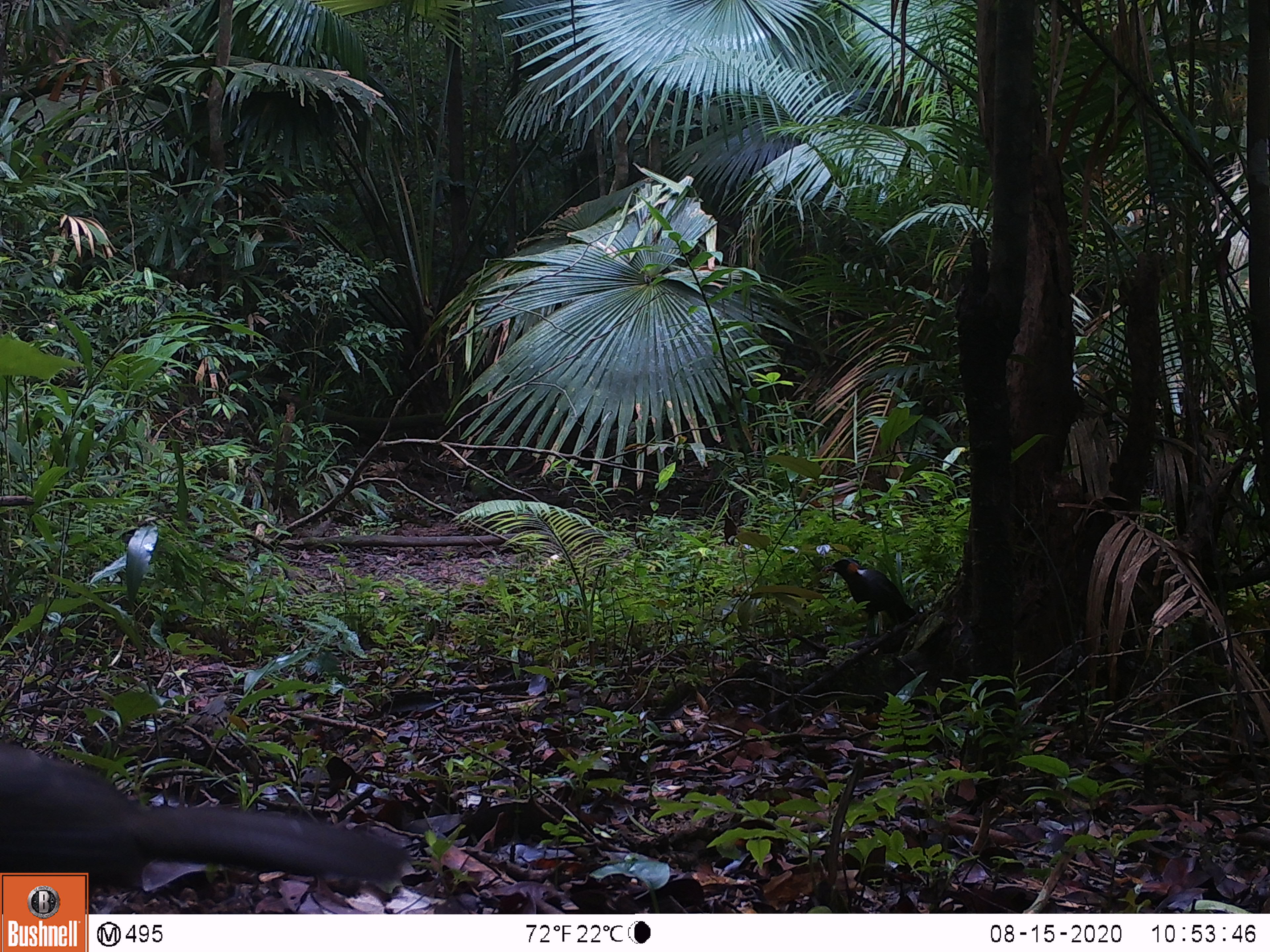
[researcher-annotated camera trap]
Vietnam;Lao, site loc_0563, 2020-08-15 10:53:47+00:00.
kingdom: Animalia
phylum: Chordata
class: Aves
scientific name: Aves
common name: bird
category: unidentified bird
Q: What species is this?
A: Unidentified bird (bird) (Aves).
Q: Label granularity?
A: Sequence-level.